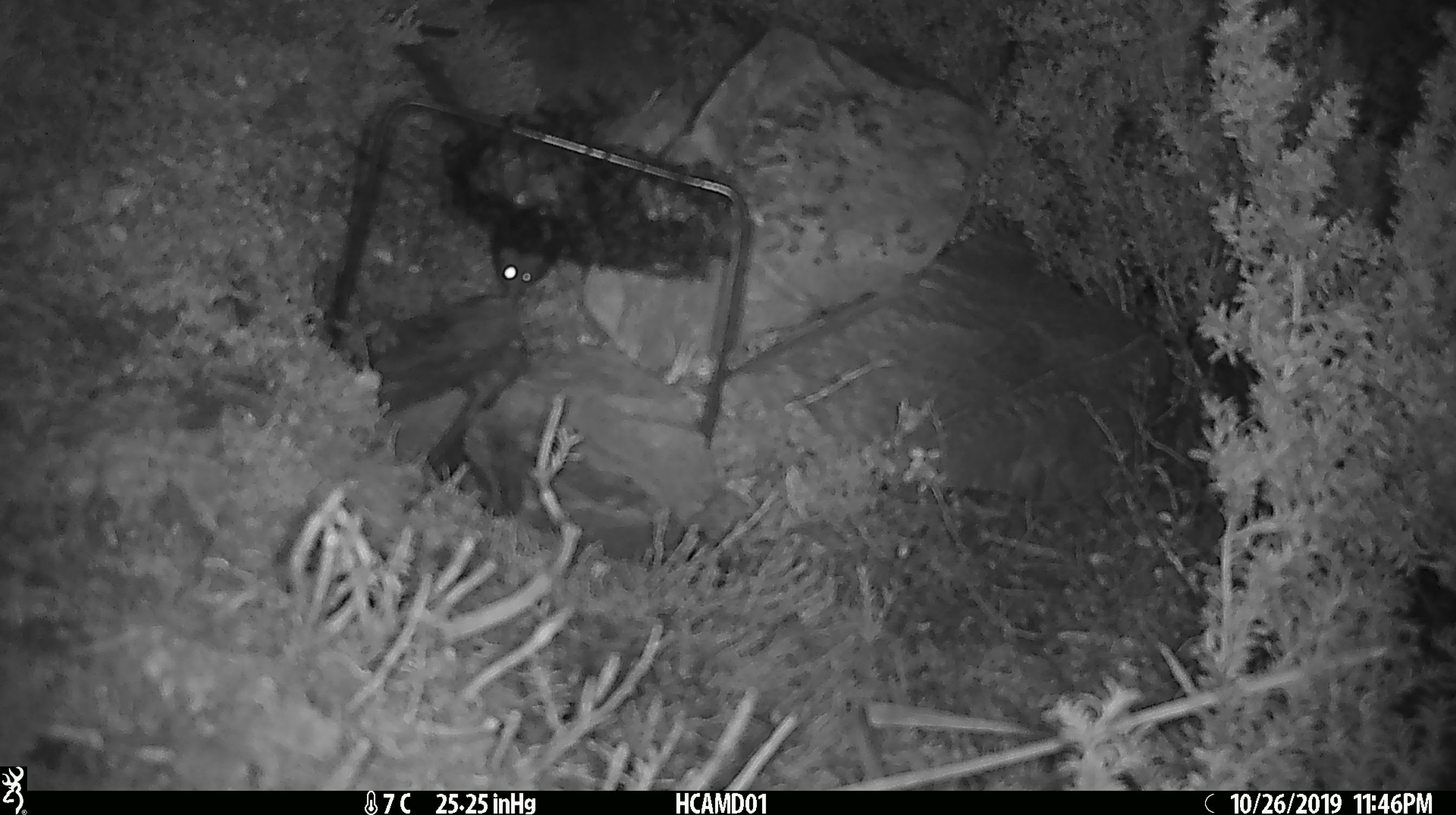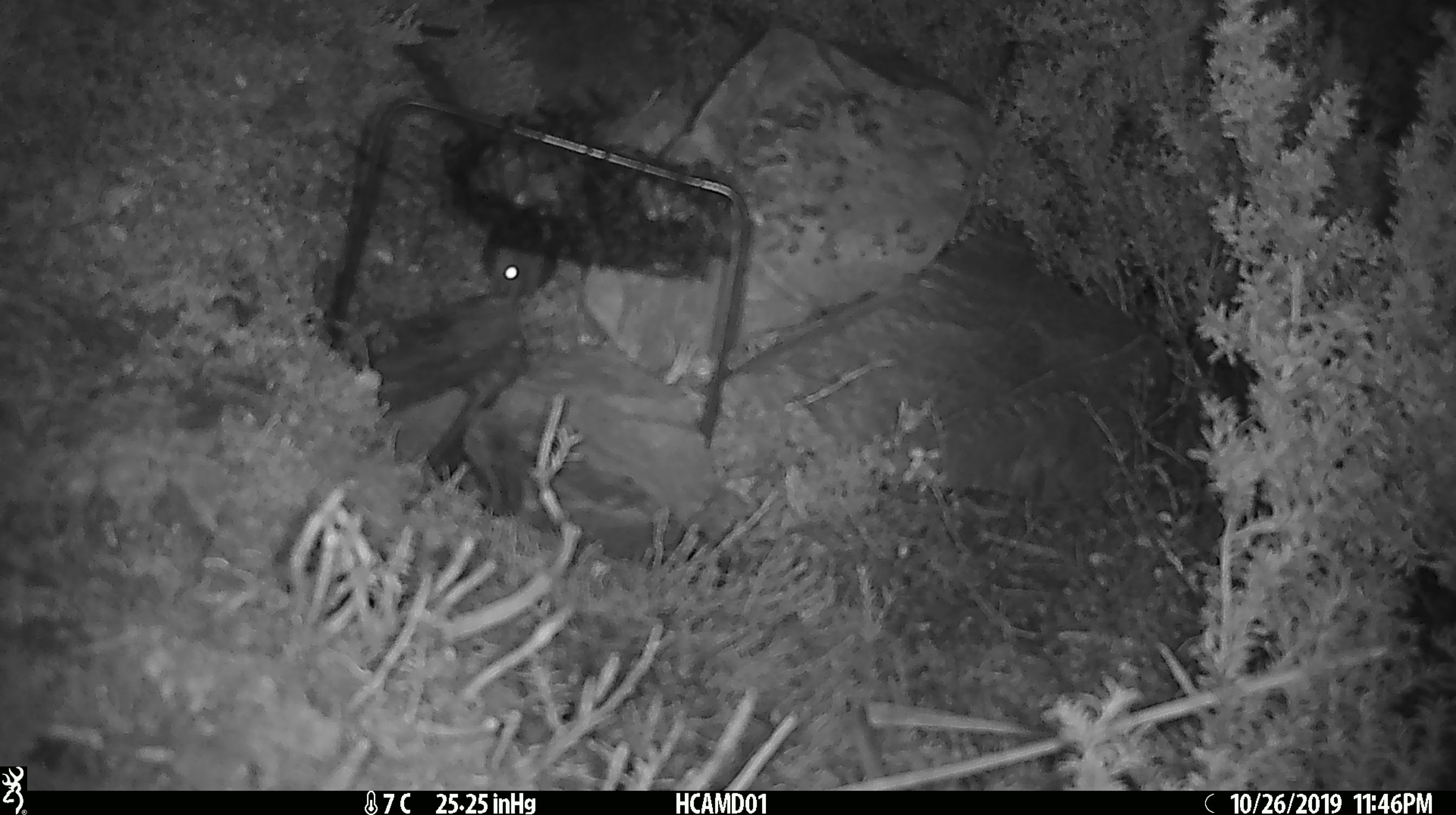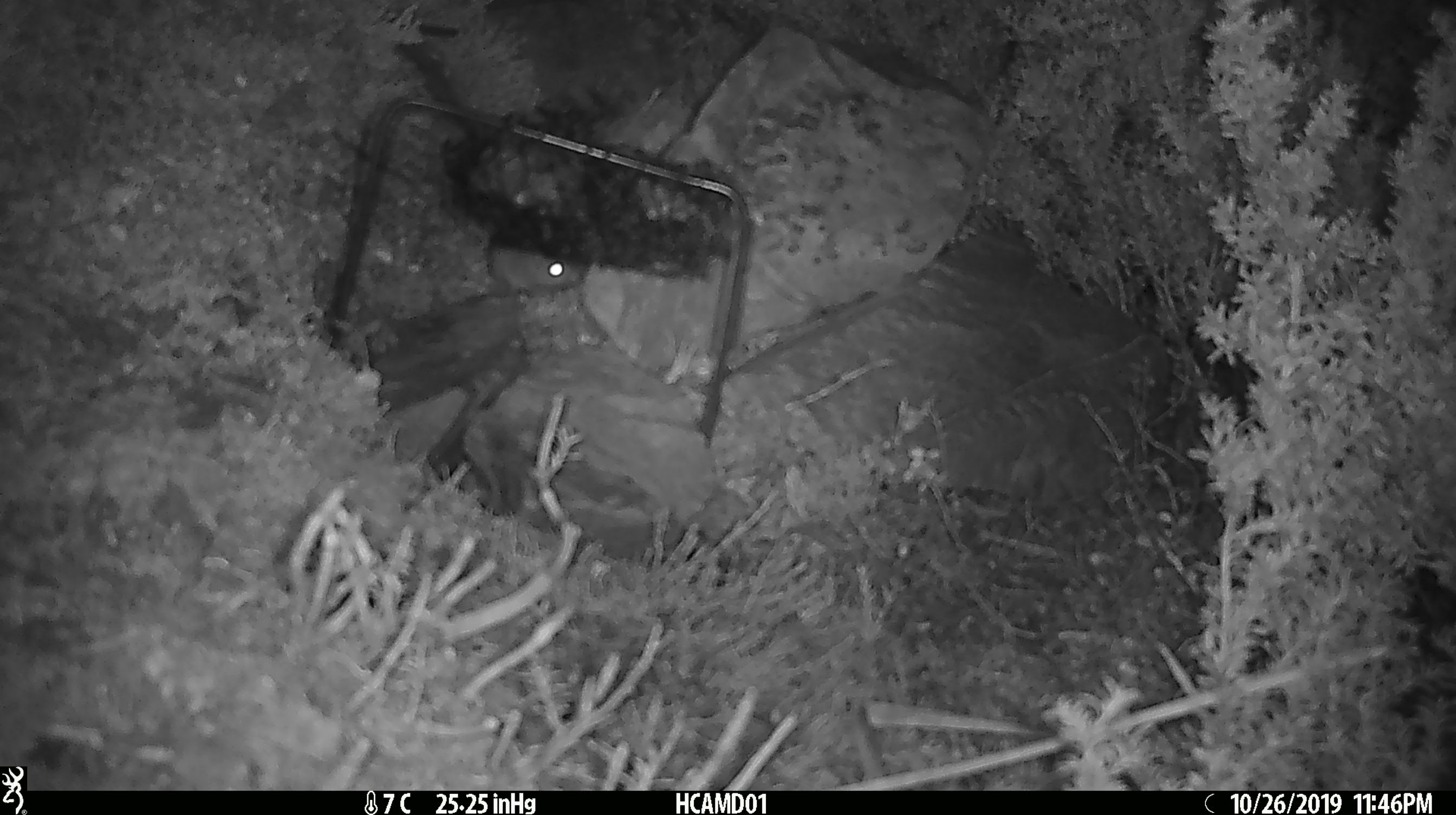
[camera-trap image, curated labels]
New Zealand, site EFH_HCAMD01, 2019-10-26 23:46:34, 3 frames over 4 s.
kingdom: Animalia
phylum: Chordata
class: Mammalia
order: Rodentia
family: Muridae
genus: Mus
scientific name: Mus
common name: mouse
Mouse (Mus).